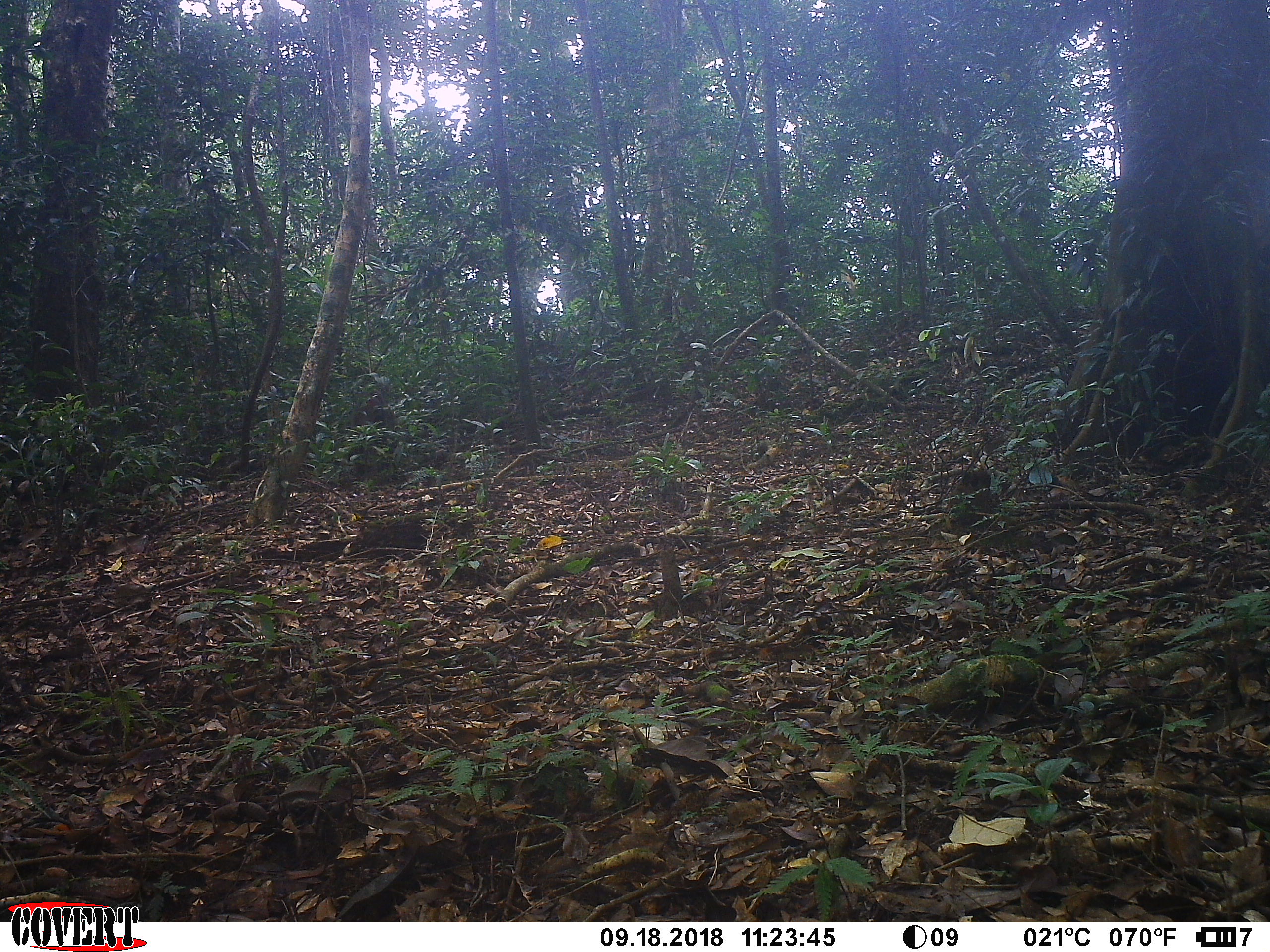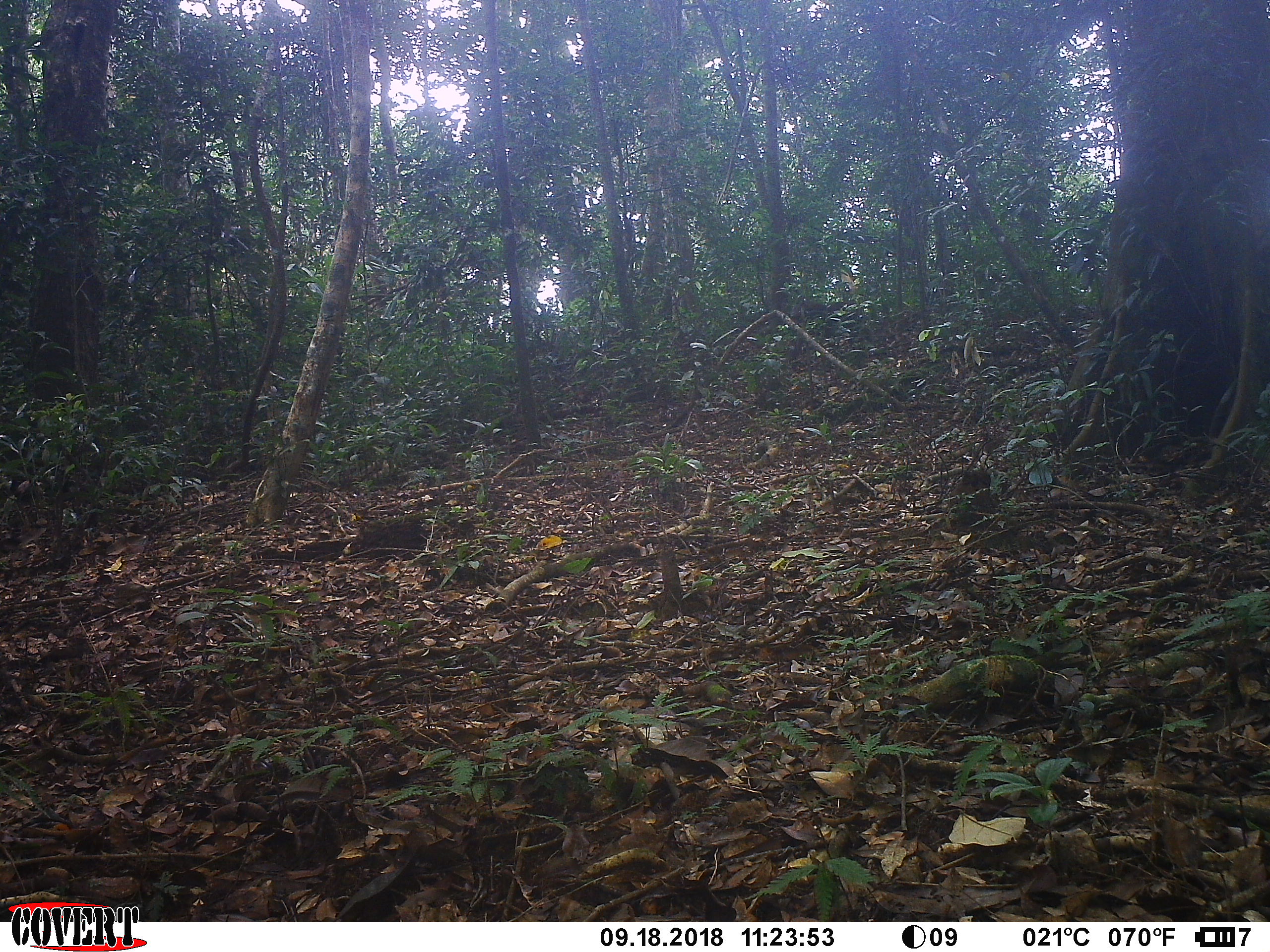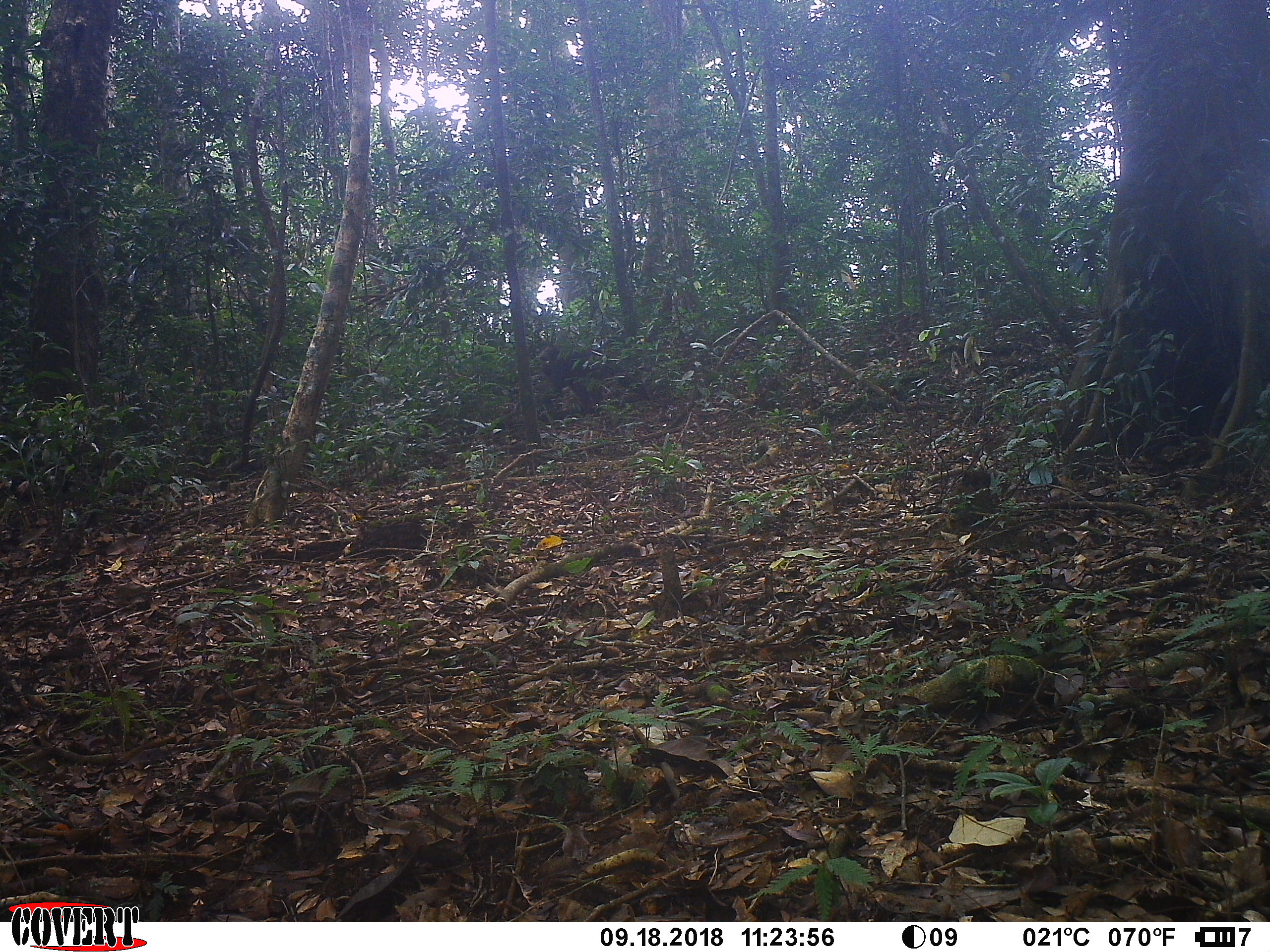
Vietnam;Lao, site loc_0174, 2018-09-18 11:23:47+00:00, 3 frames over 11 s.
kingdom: Animalia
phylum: Chordata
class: Mammalia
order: Primates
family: Cercopithecidae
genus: Macaca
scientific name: Macaca arctoides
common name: stump-tailed macaque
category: stump tailed macaque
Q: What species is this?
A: Stump tailed macaque (stump-tailed macaque) (Macaca arctoides).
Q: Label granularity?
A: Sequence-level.